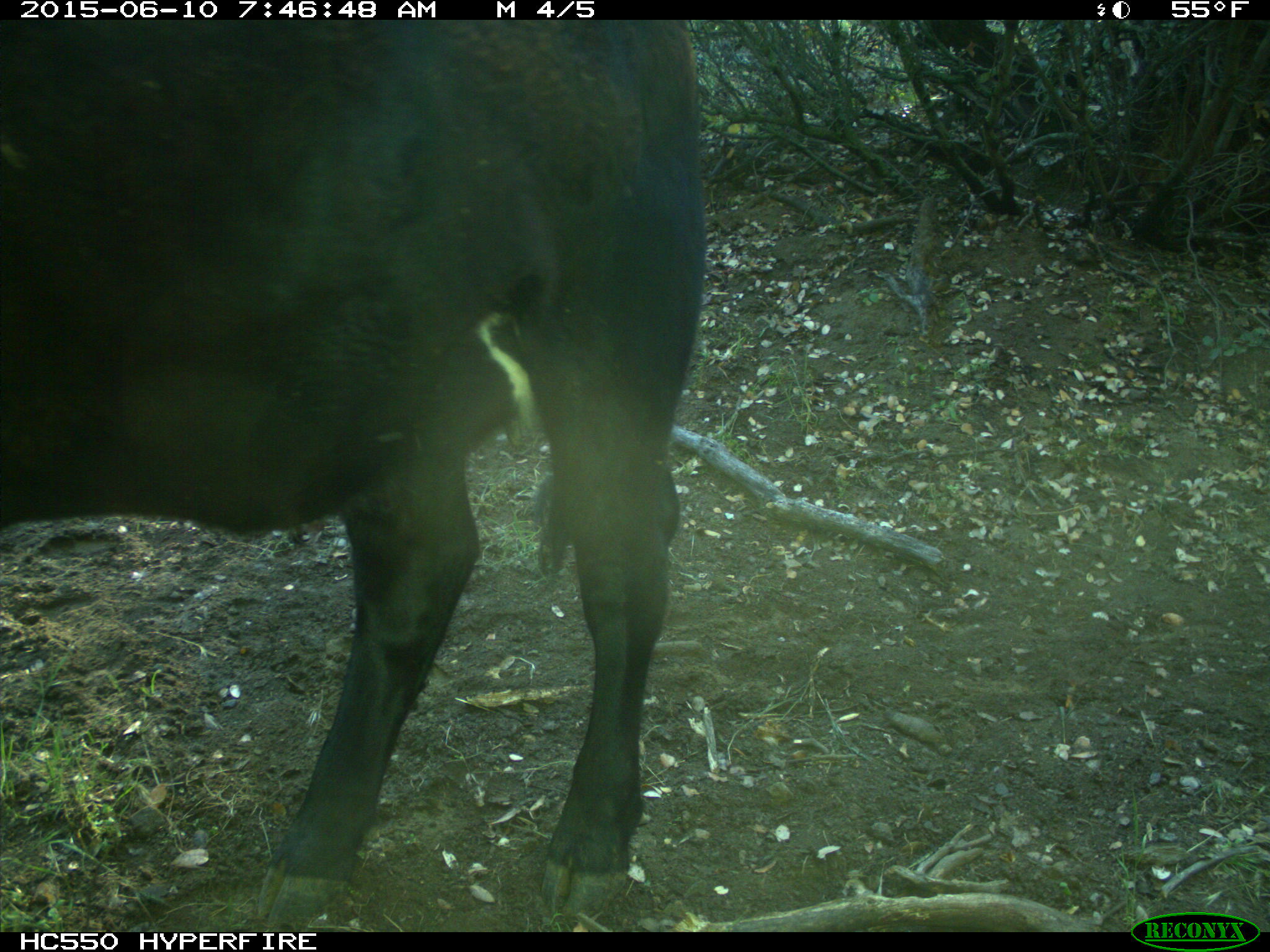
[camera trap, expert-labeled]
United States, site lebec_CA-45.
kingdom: Animalia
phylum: Chordata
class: Mammalia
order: Artiodactyla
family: Bovidae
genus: Bos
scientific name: Bos taurus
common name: domestic cow